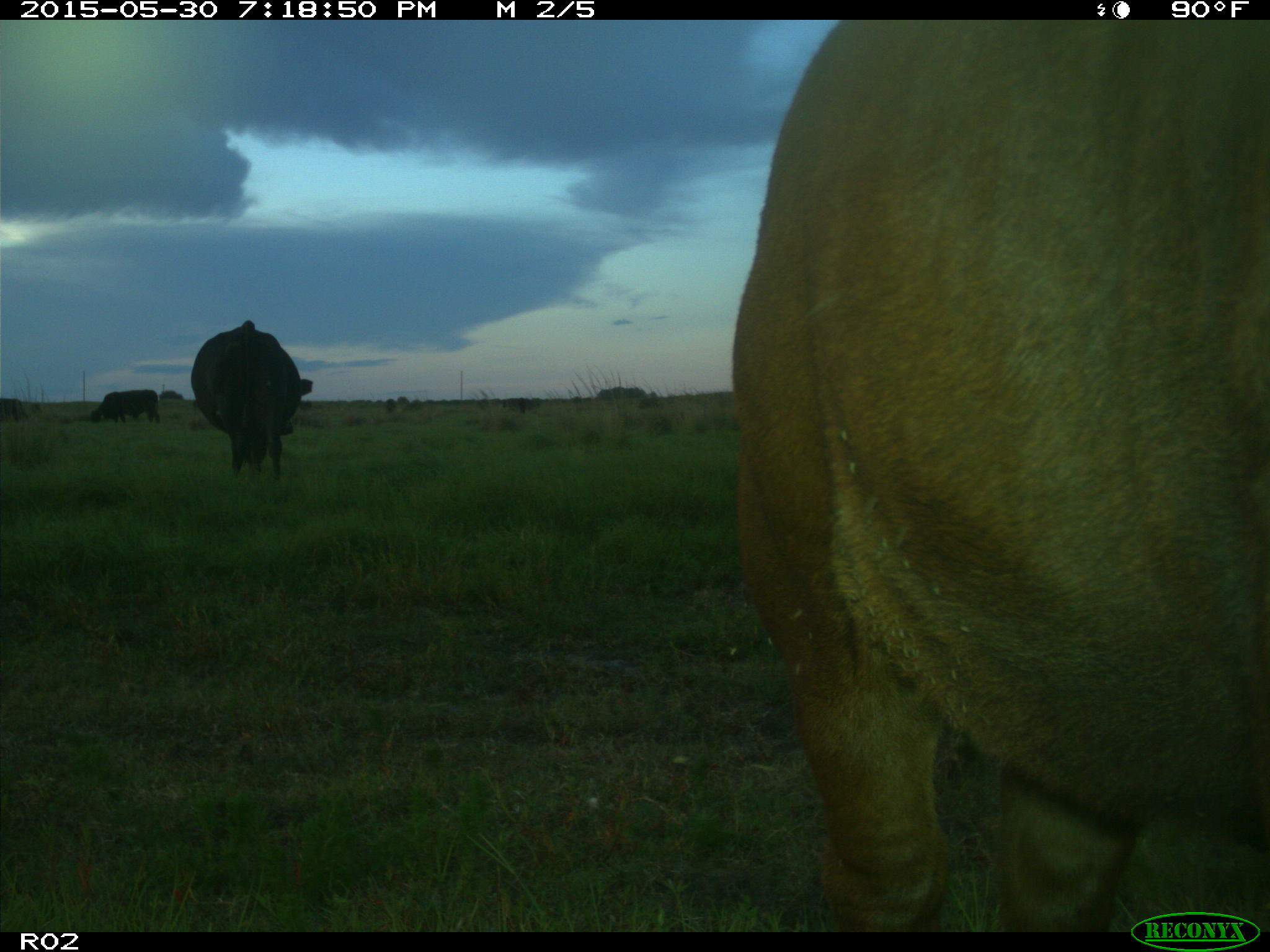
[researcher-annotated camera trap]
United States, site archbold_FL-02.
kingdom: Animalia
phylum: Chordata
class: Mammalia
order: Artiodactyla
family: Bovidae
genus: Bos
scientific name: Bos taurus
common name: domestic cow